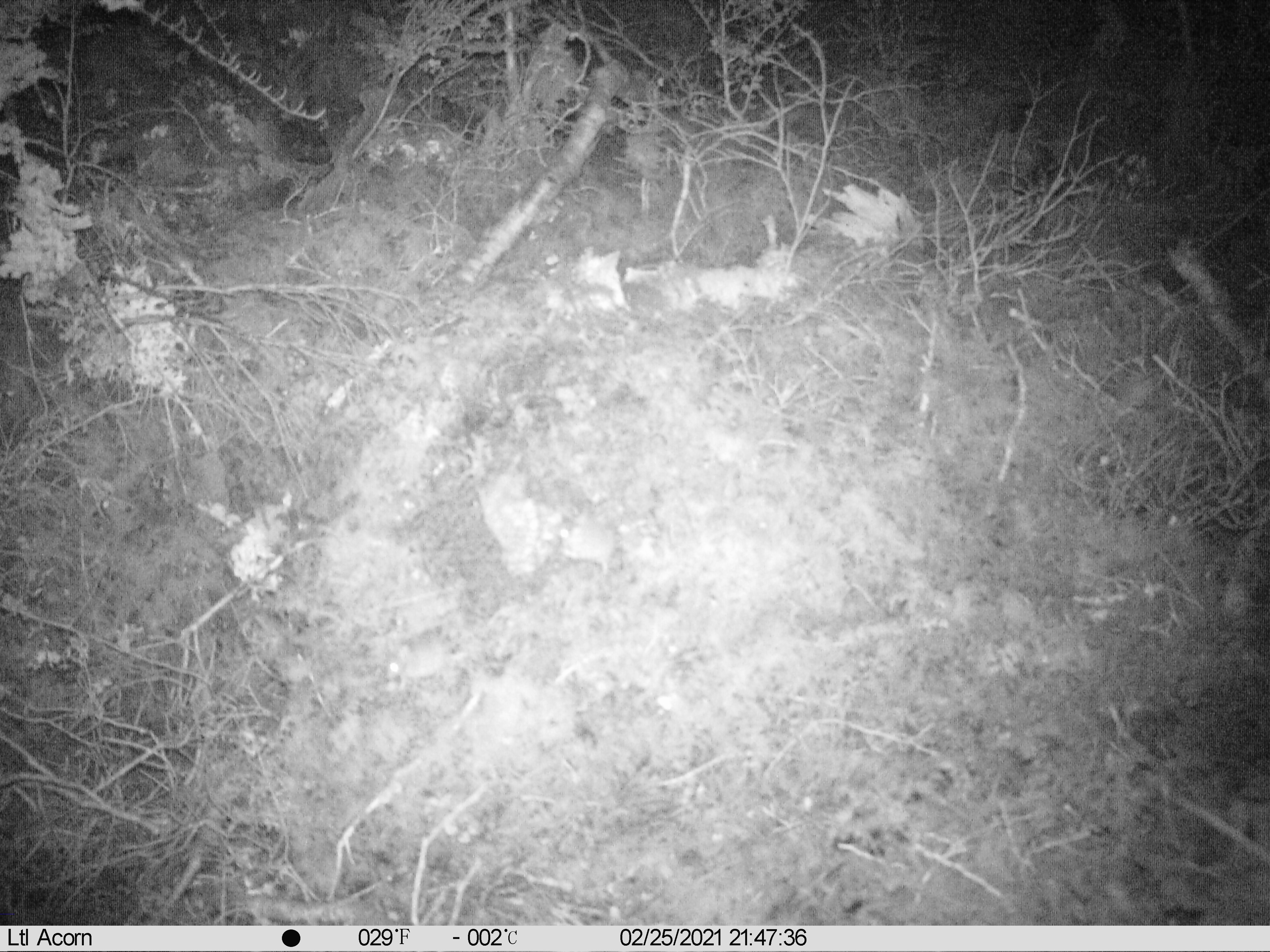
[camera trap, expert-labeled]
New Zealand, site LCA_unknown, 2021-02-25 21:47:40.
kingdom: Animalia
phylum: Chordata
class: Mammalia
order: Rodentia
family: Muridae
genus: Mus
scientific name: Mus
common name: mouse